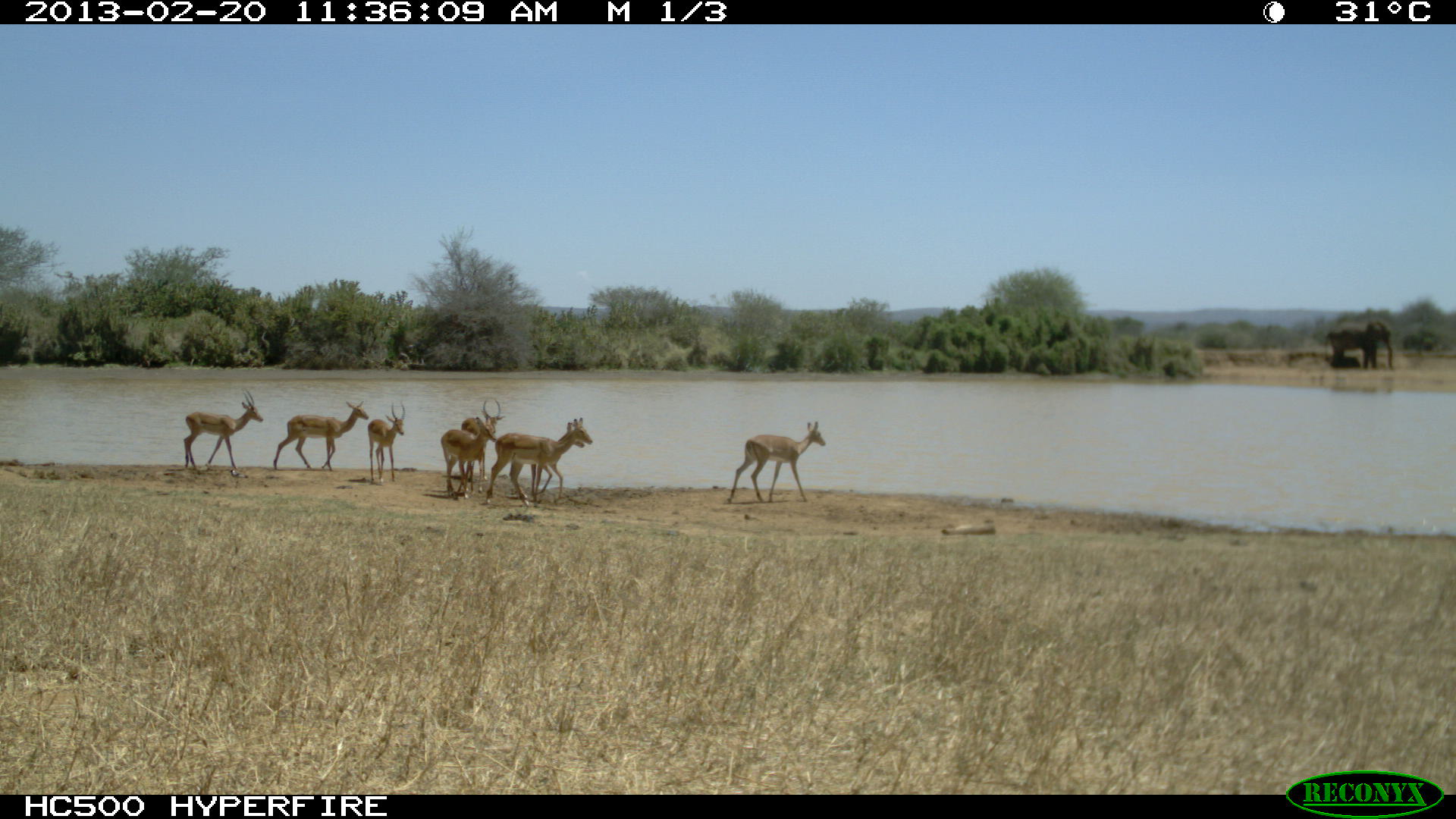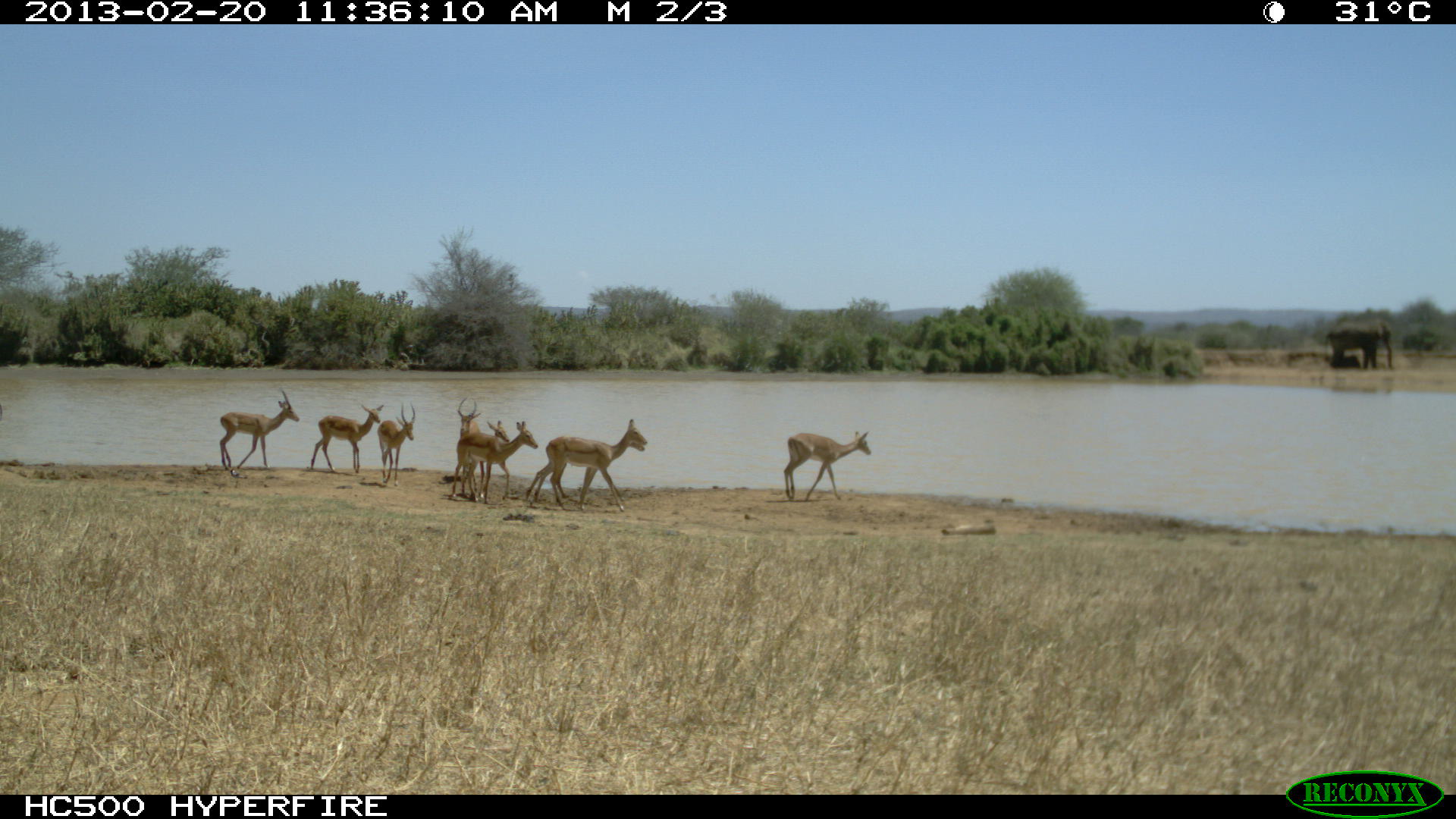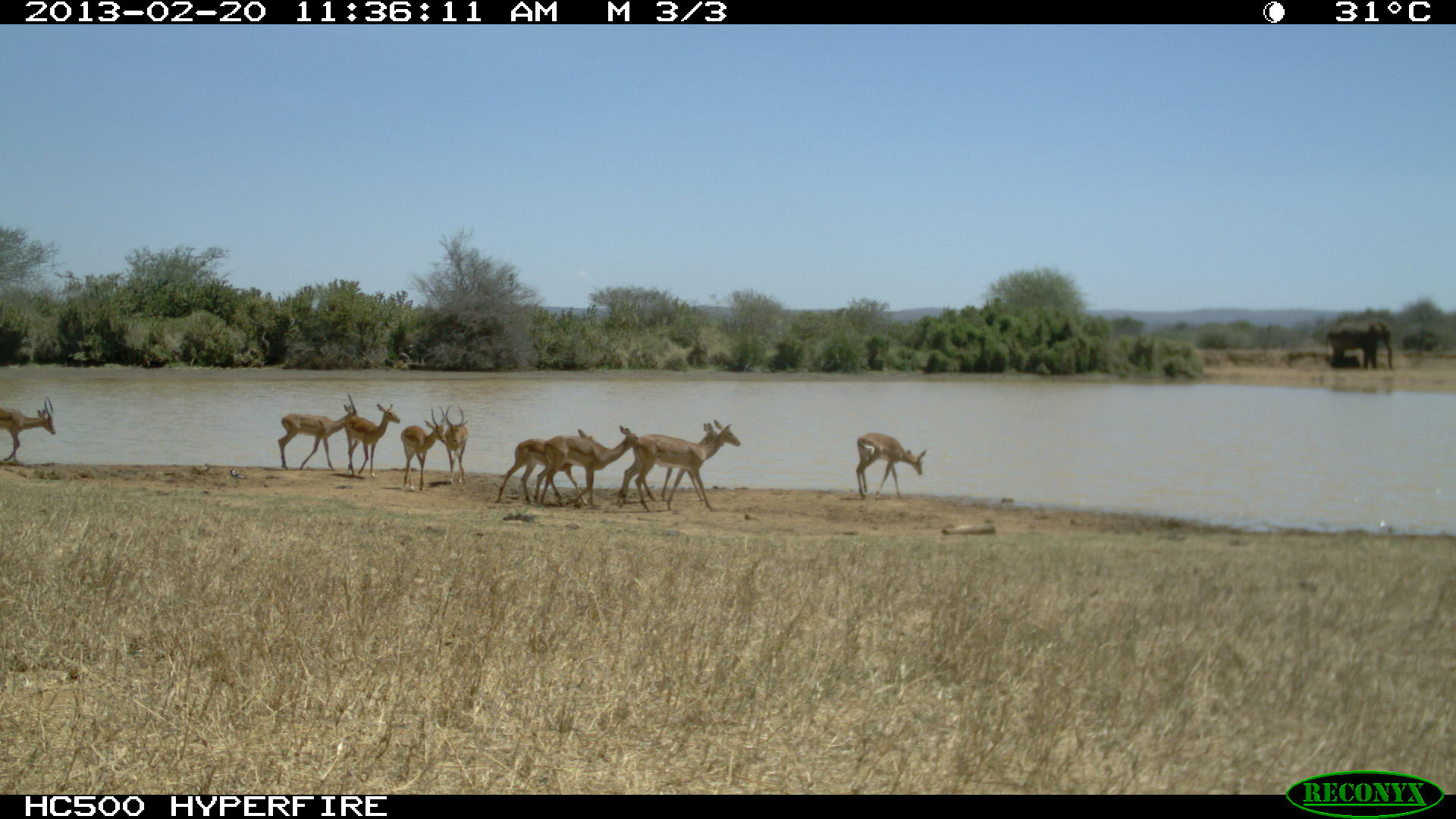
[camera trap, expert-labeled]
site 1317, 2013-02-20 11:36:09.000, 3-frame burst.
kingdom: Animalia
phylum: Chordata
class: Mammalia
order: Artiodactyla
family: Bovidae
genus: Aepyceros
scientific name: Aepyceros melampus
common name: impala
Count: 9.